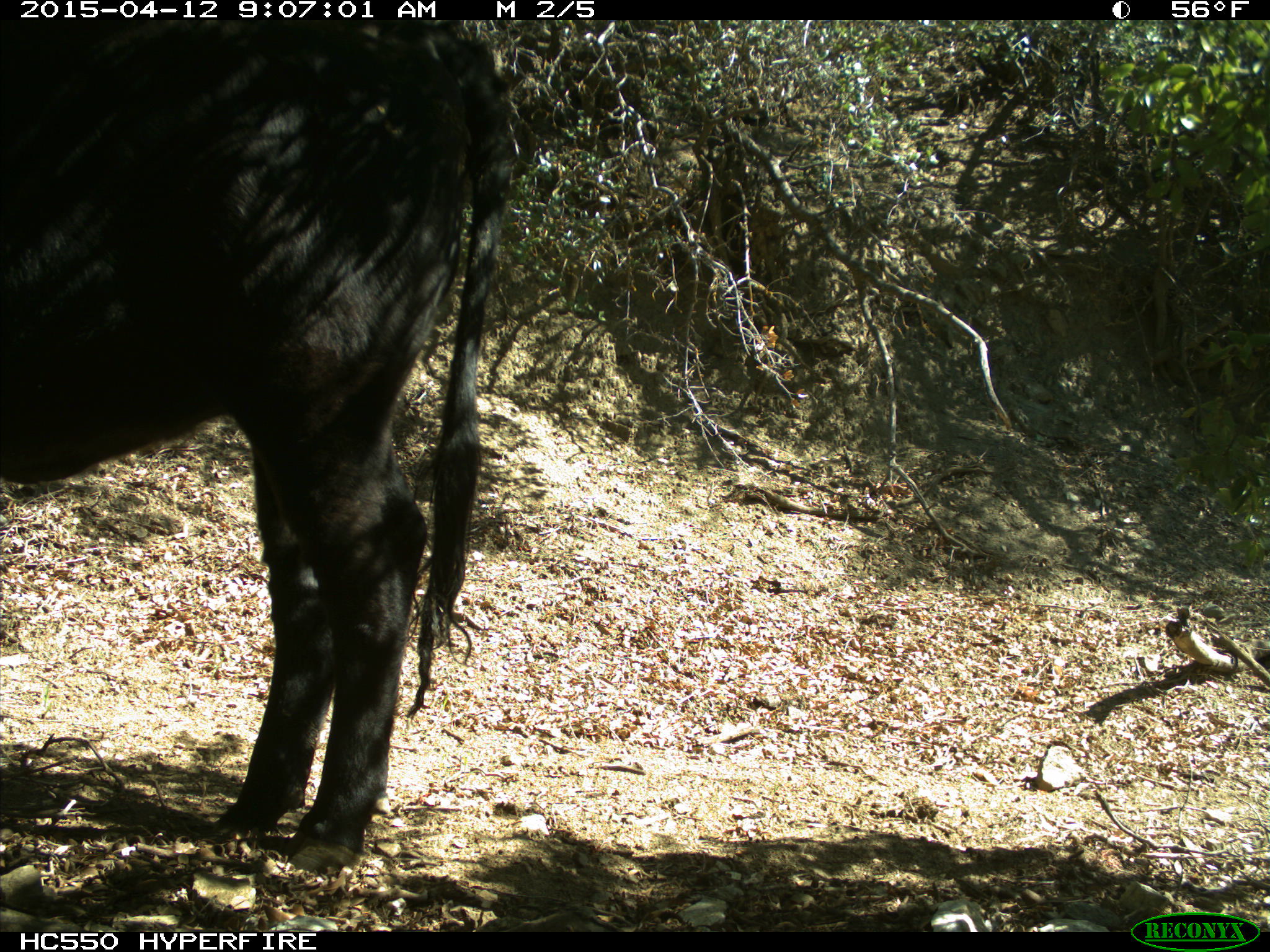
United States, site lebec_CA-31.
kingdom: Animalia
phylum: Chordata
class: Mammalia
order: Artiodactyla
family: Bovidae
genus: Bos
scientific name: Bos taurus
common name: domestic cow